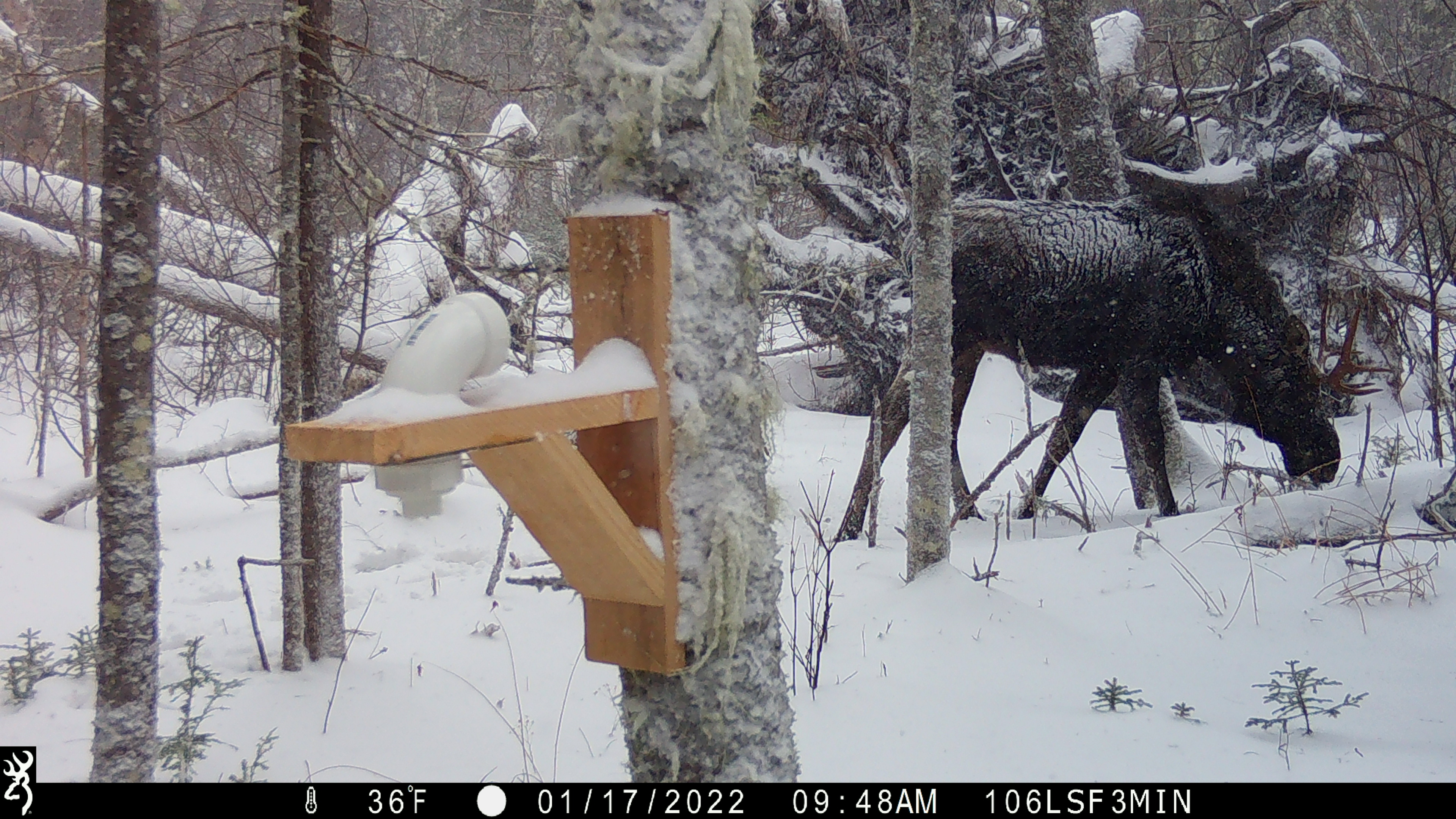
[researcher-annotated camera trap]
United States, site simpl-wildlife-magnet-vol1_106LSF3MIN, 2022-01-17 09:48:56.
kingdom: Animalia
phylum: Chordata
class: Mammalia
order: Artiodactyla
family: Cervidae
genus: Alces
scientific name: Alces alces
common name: moose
Moose (Alces alces).